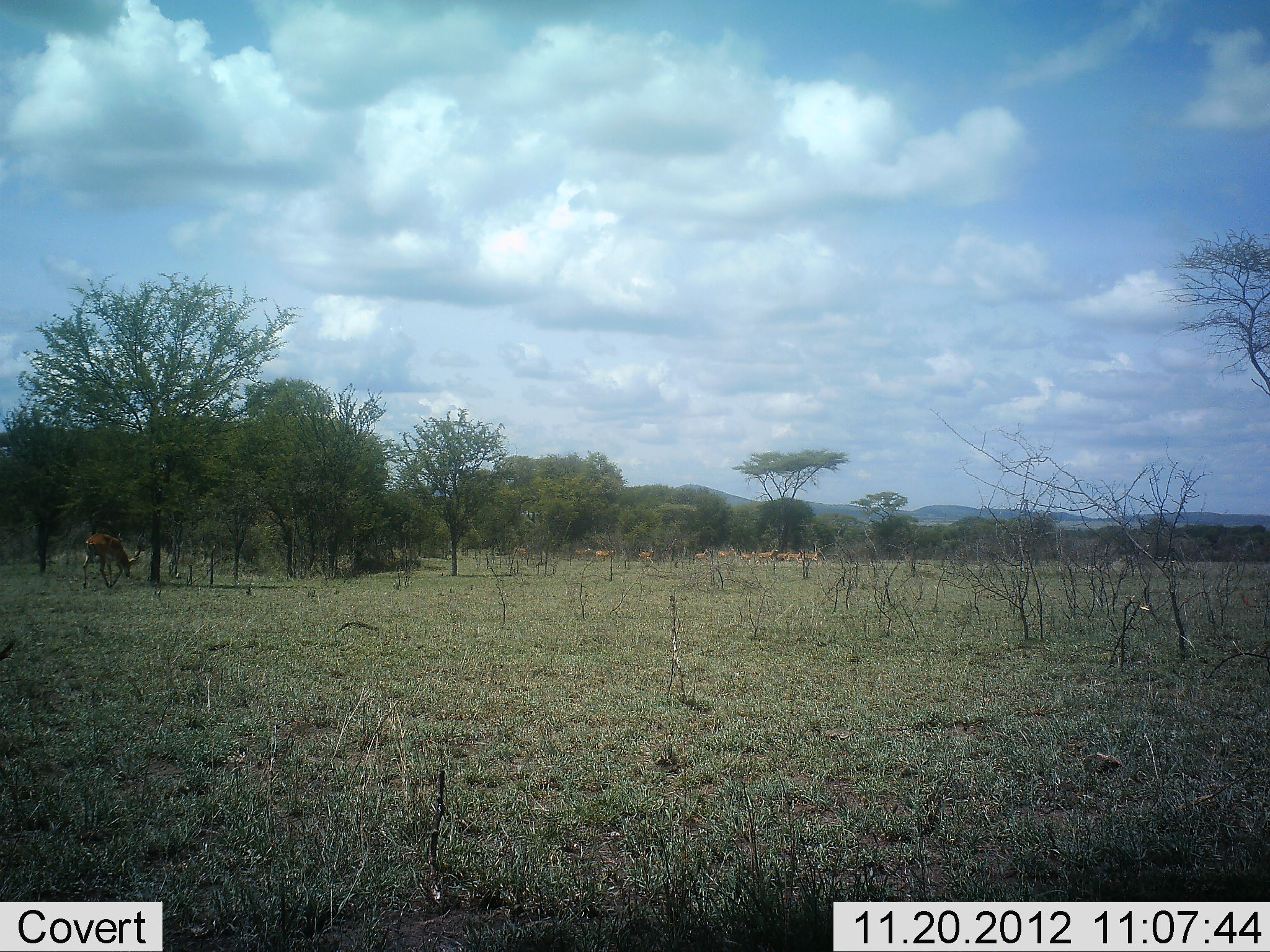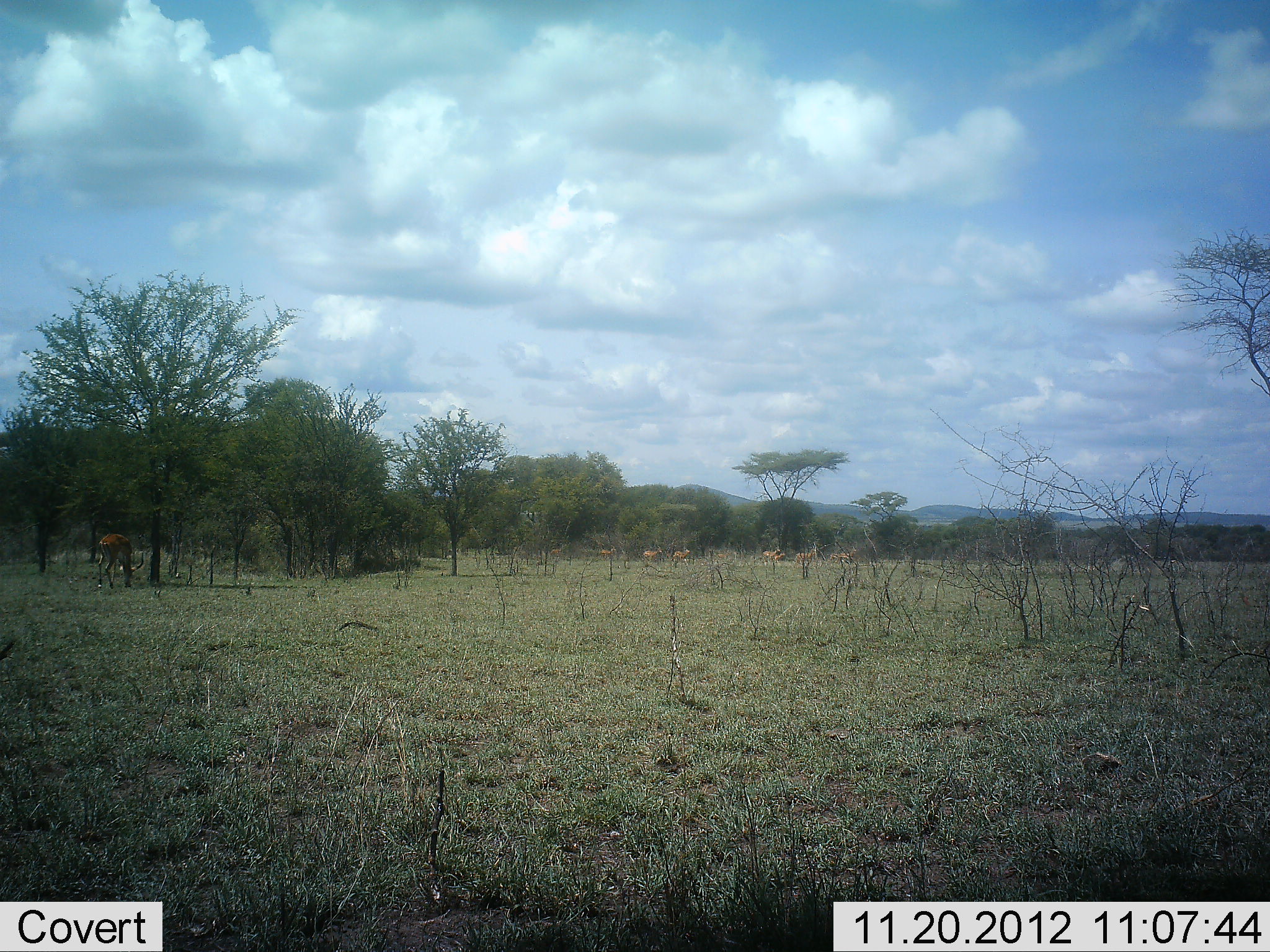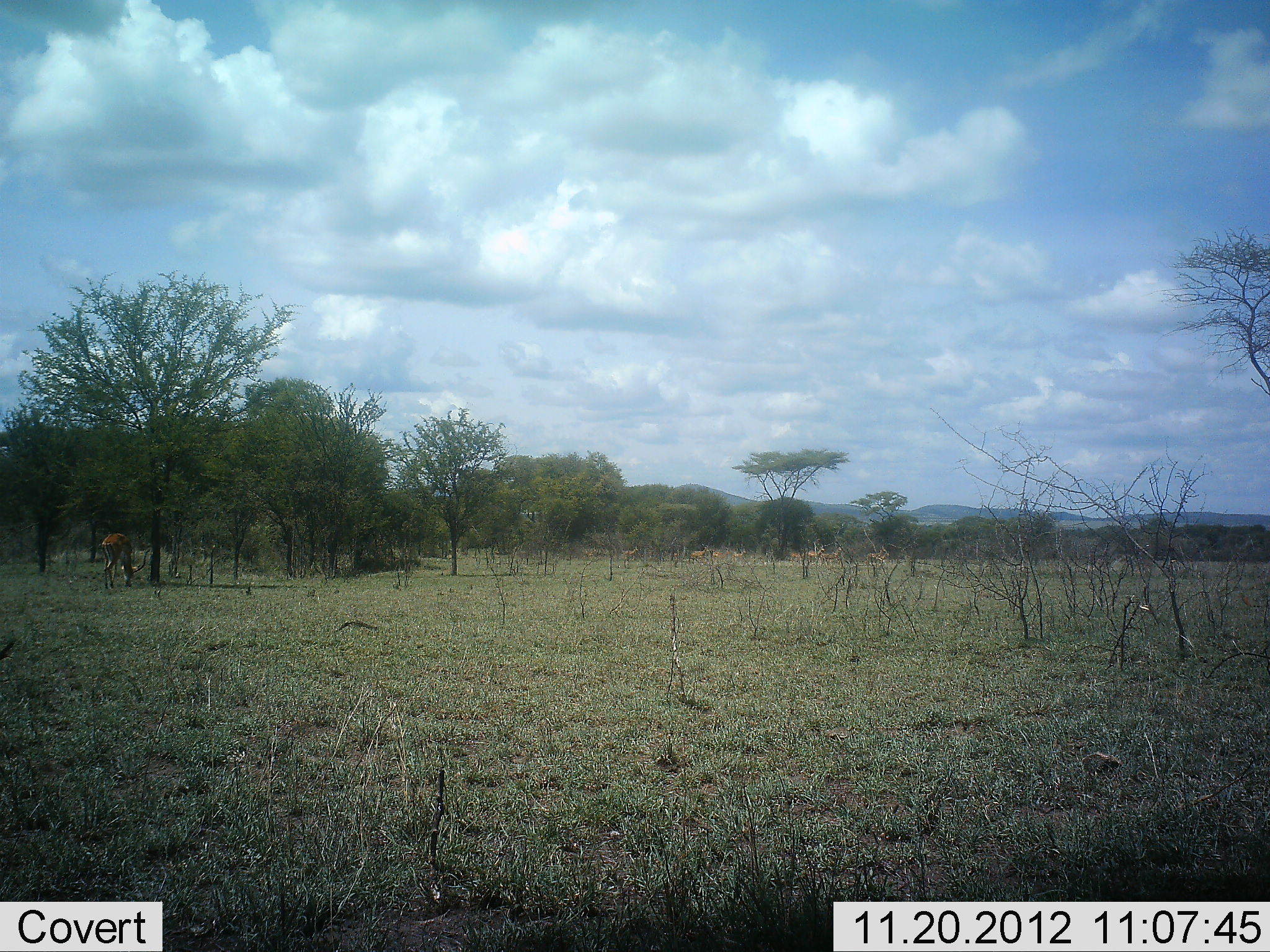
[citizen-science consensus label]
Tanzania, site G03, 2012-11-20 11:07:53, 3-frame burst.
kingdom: Animalia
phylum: Chordata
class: Mammalia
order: Artiodactyla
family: Bovidae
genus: Aepyceros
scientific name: Aepyceros melampus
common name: impala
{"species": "impala (Aepyceros melampus)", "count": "9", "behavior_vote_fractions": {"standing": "20%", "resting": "0%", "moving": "90%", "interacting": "0%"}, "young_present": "0%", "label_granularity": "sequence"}